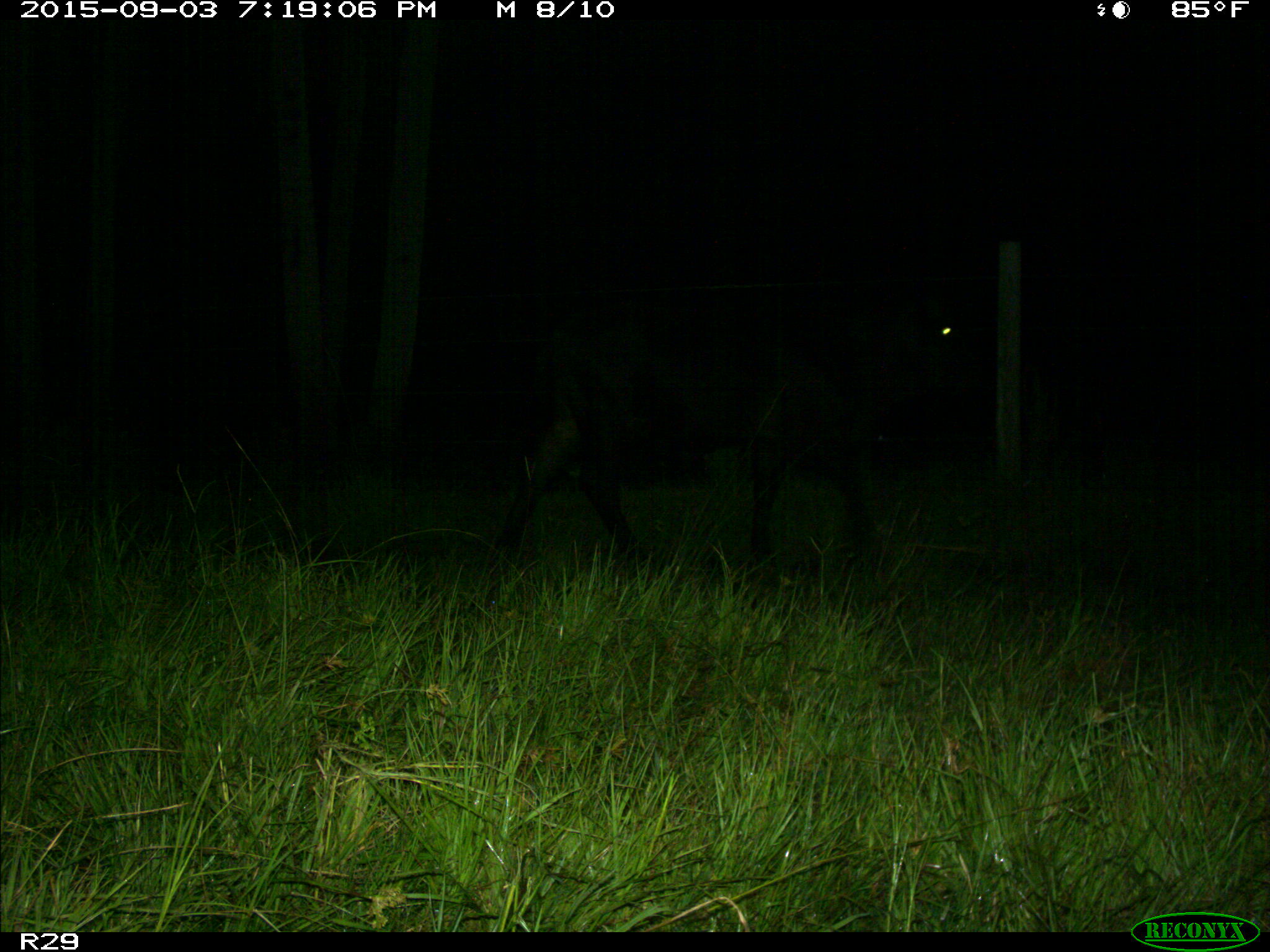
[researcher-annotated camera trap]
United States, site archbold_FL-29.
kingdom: Animalia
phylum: Chordata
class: Mammalia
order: Artiodactyla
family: Bovidae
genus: Bos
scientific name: Bos taurus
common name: domestic cow